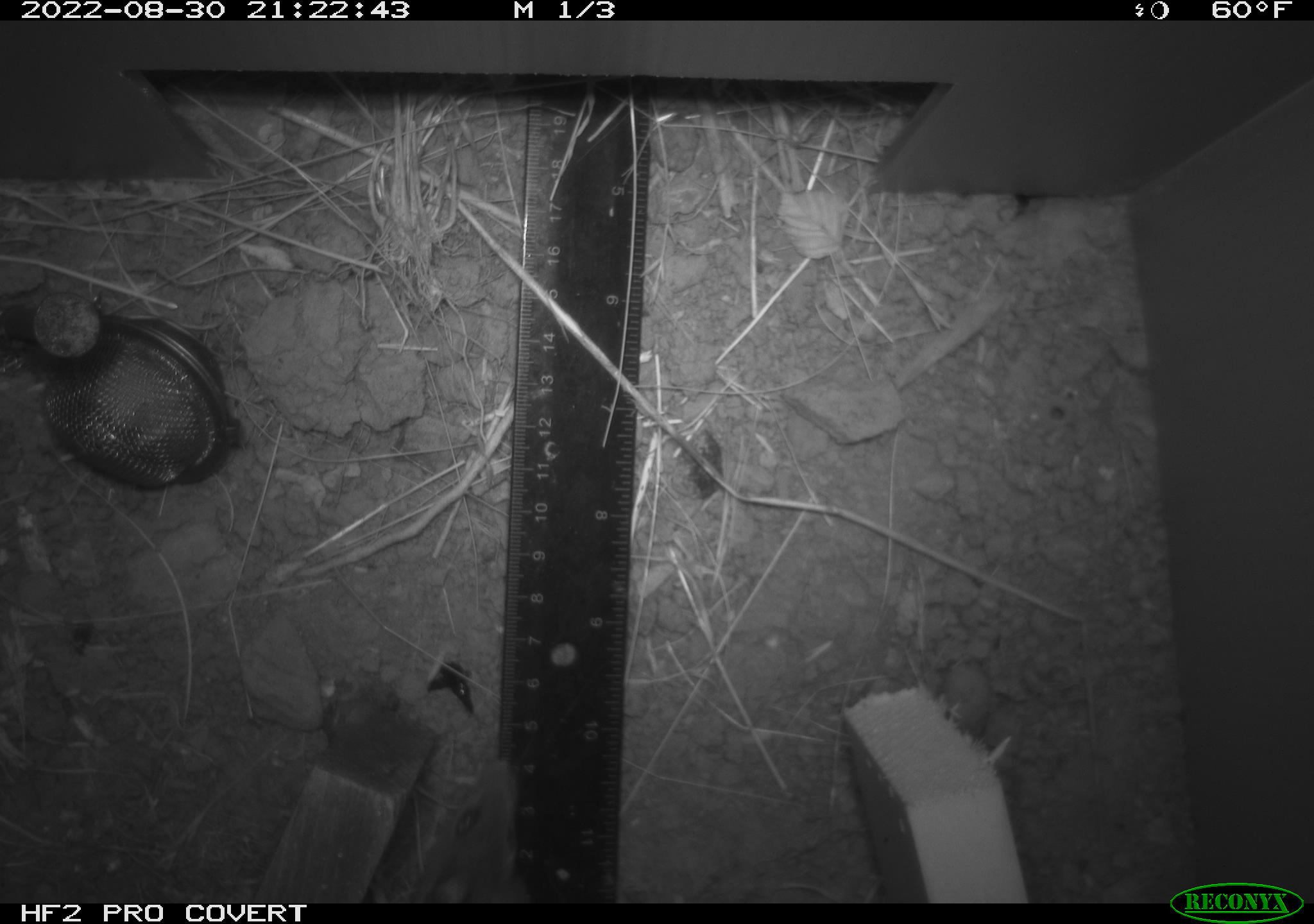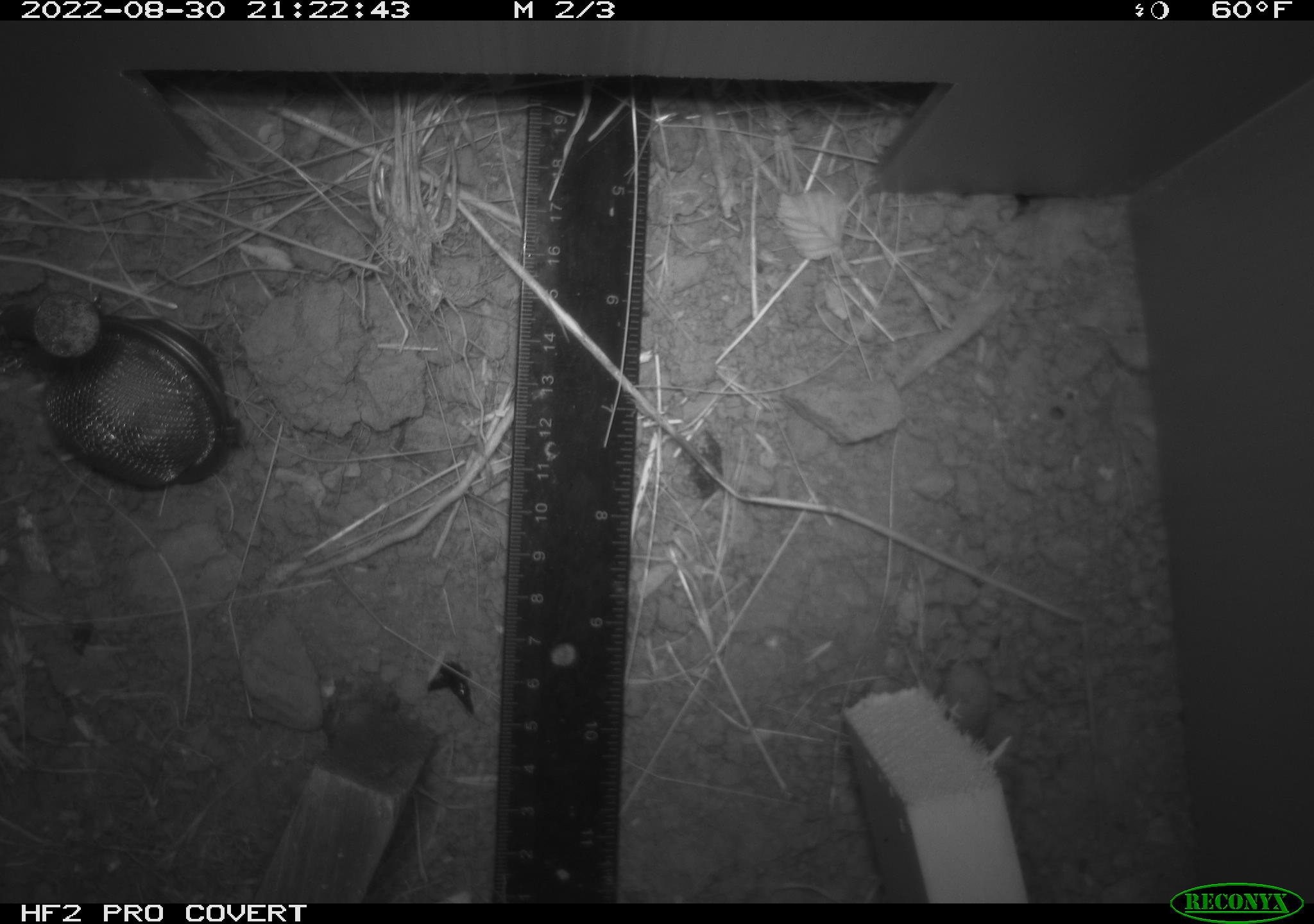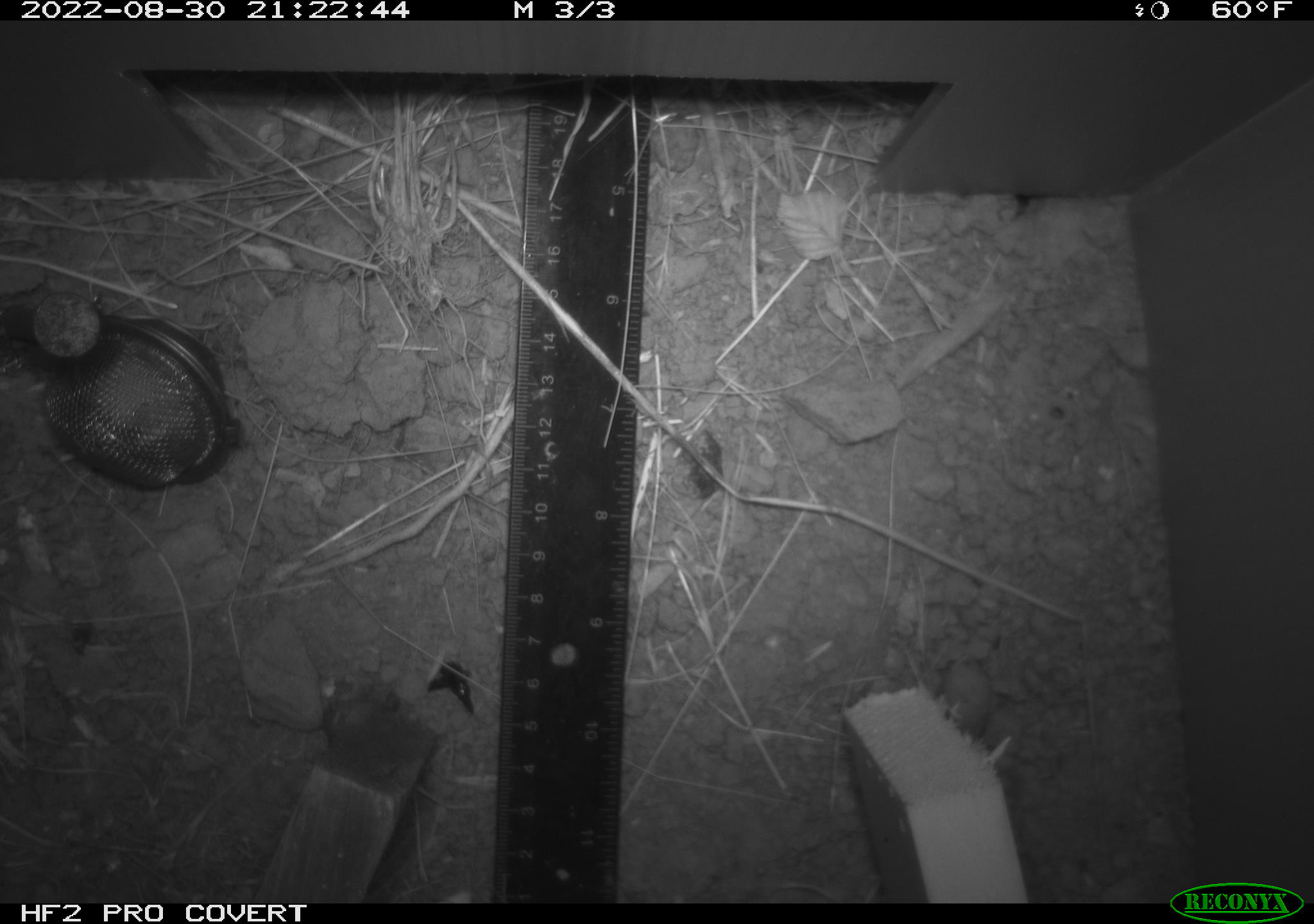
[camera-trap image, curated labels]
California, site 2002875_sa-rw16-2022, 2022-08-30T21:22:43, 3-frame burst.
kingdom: Animalia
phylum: Chordata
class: Mammalia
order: Rodentia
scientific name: Rodentia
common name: rodent